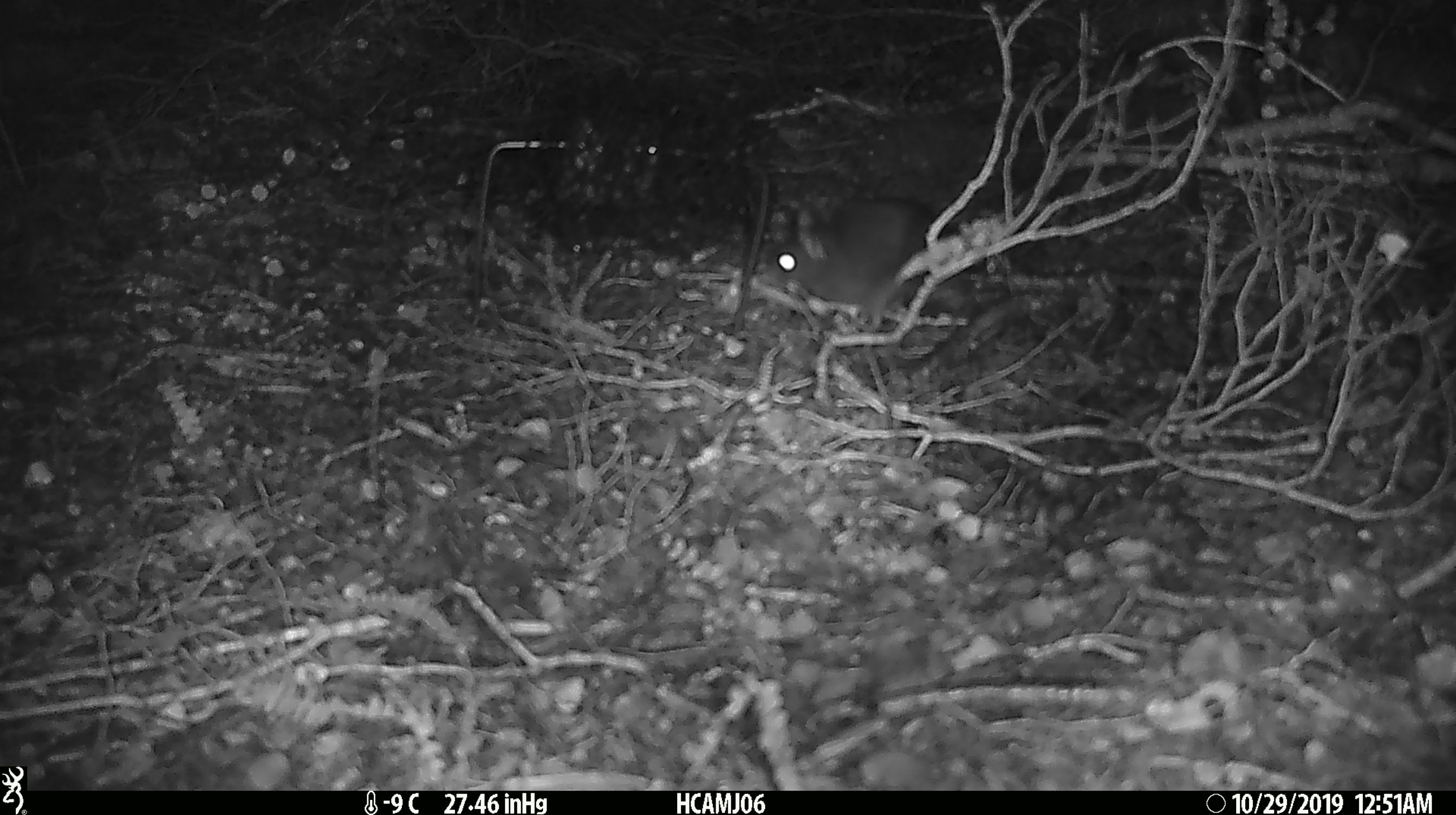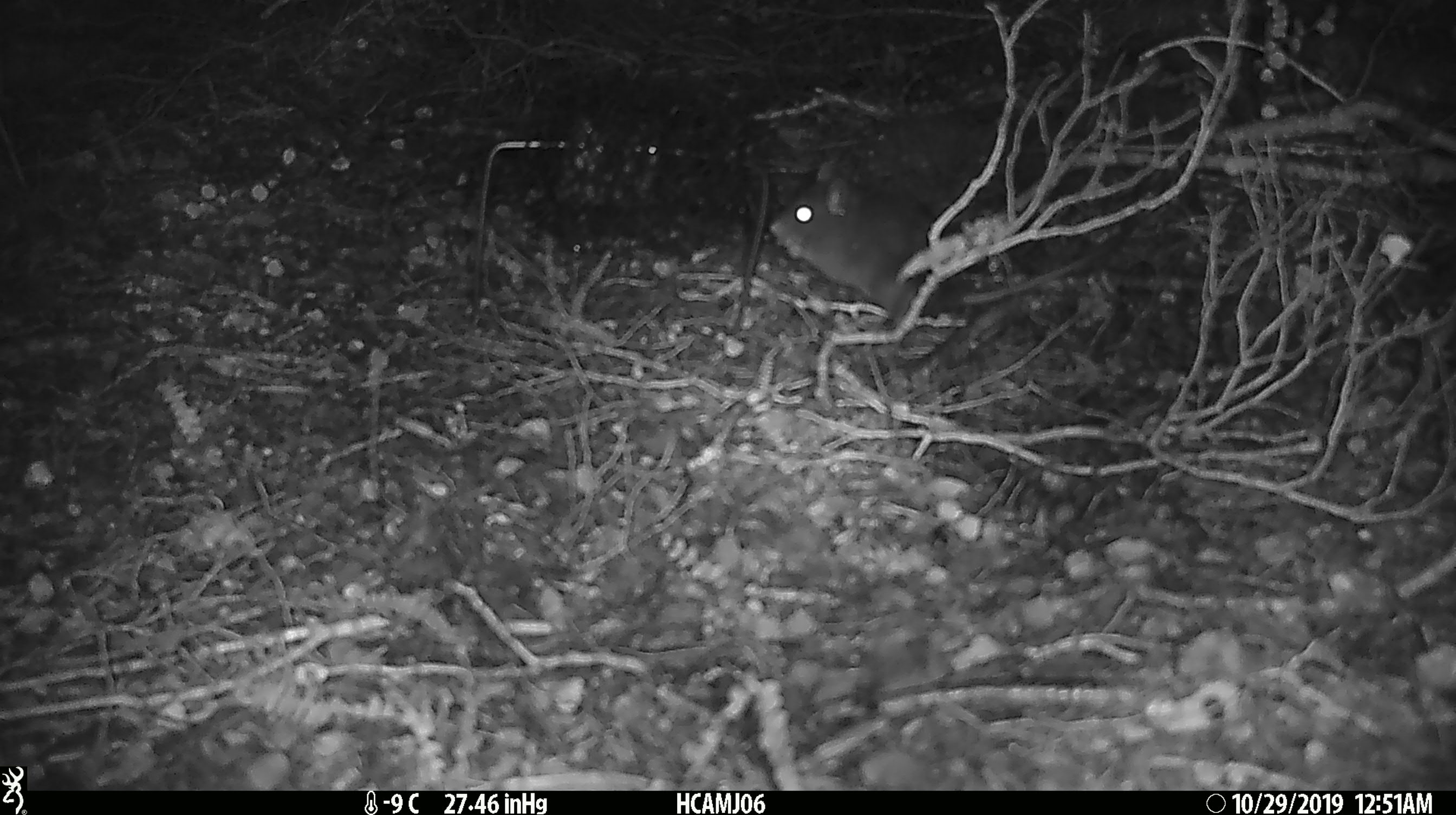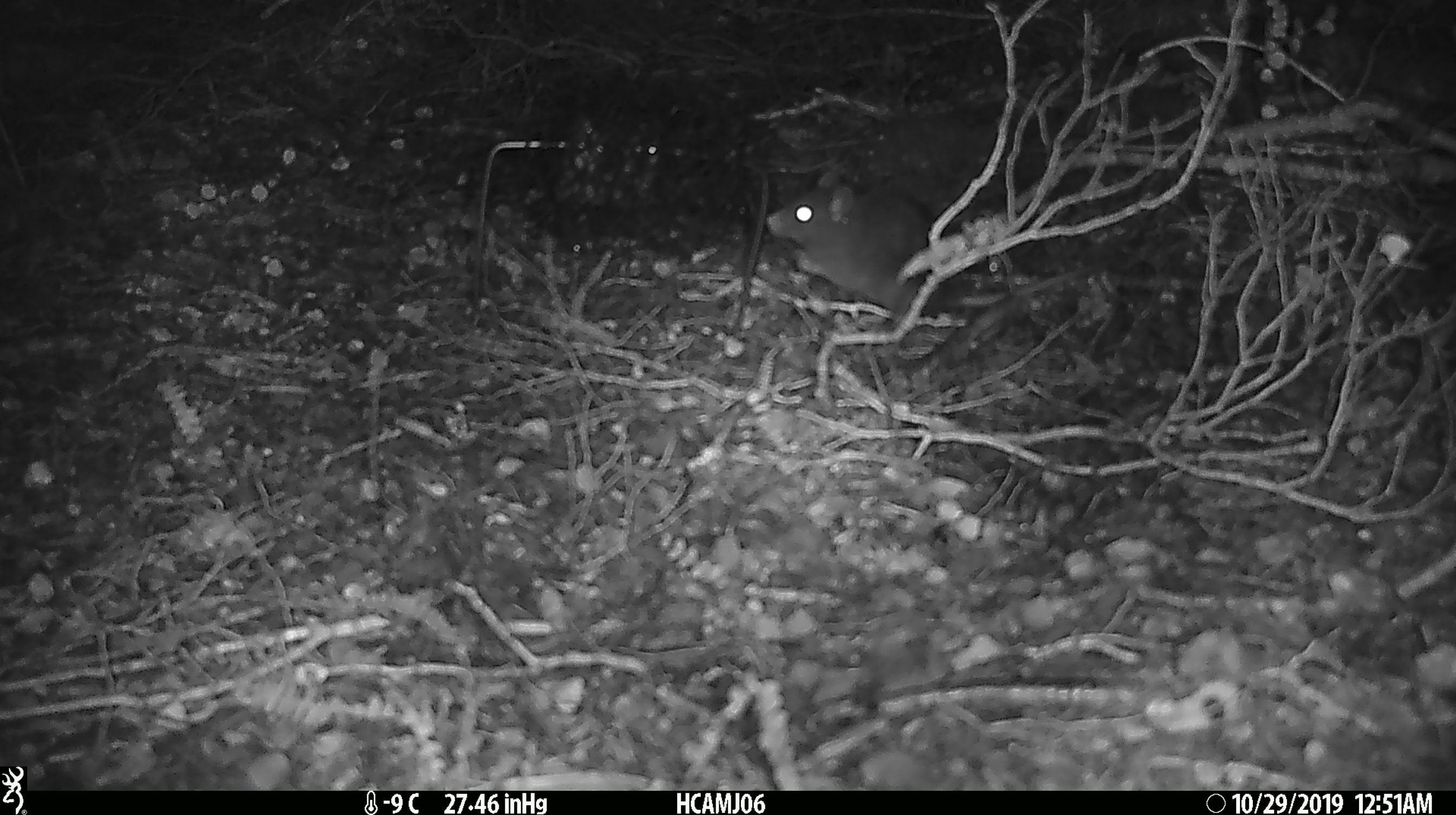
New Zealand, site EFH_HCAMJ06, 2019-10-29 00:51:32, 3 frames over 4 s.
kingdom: Animalia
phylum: Chordata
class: Mammalia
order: Rodentia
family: Muridae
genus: Rattus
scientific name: Rattus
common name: rat